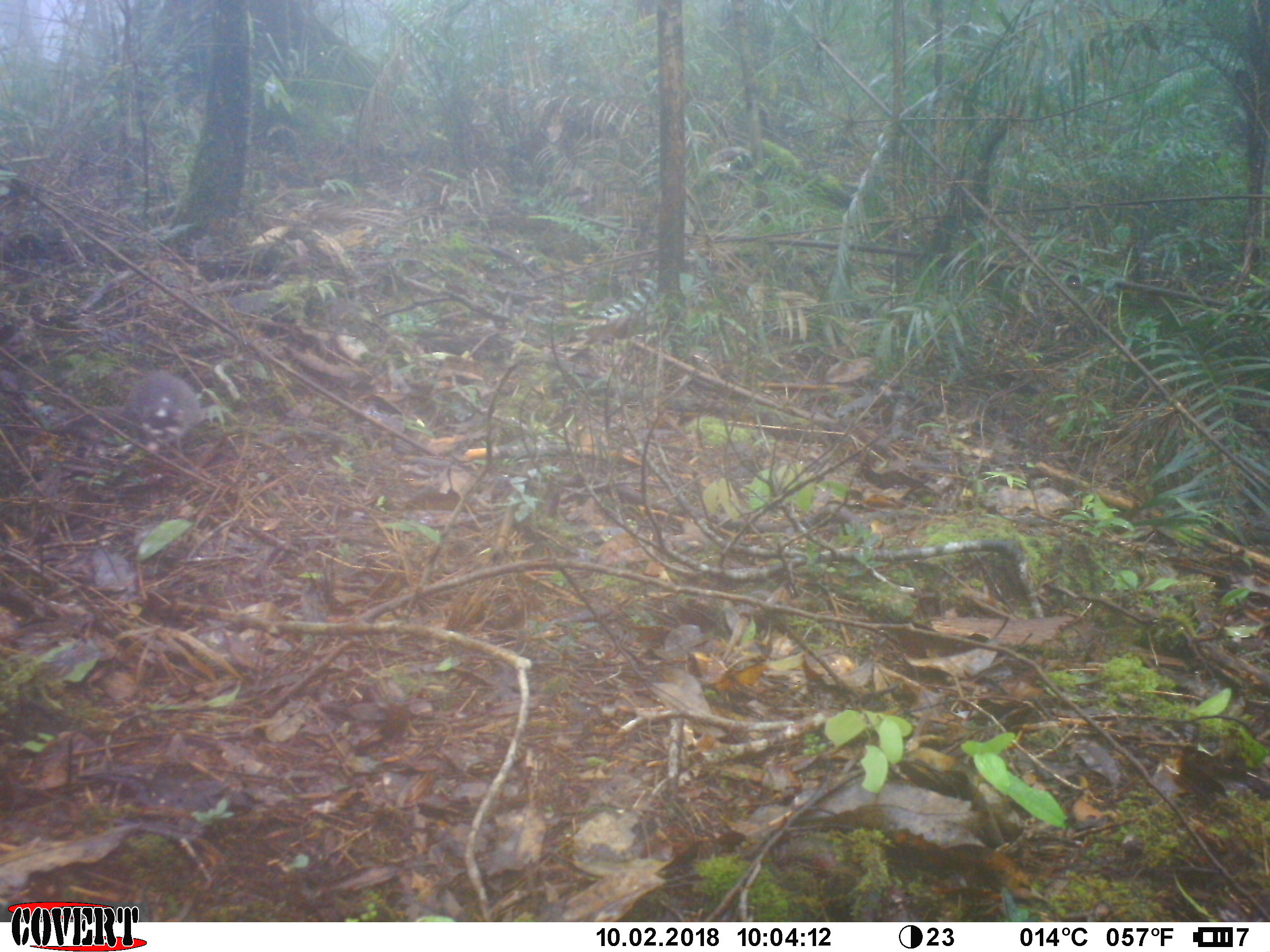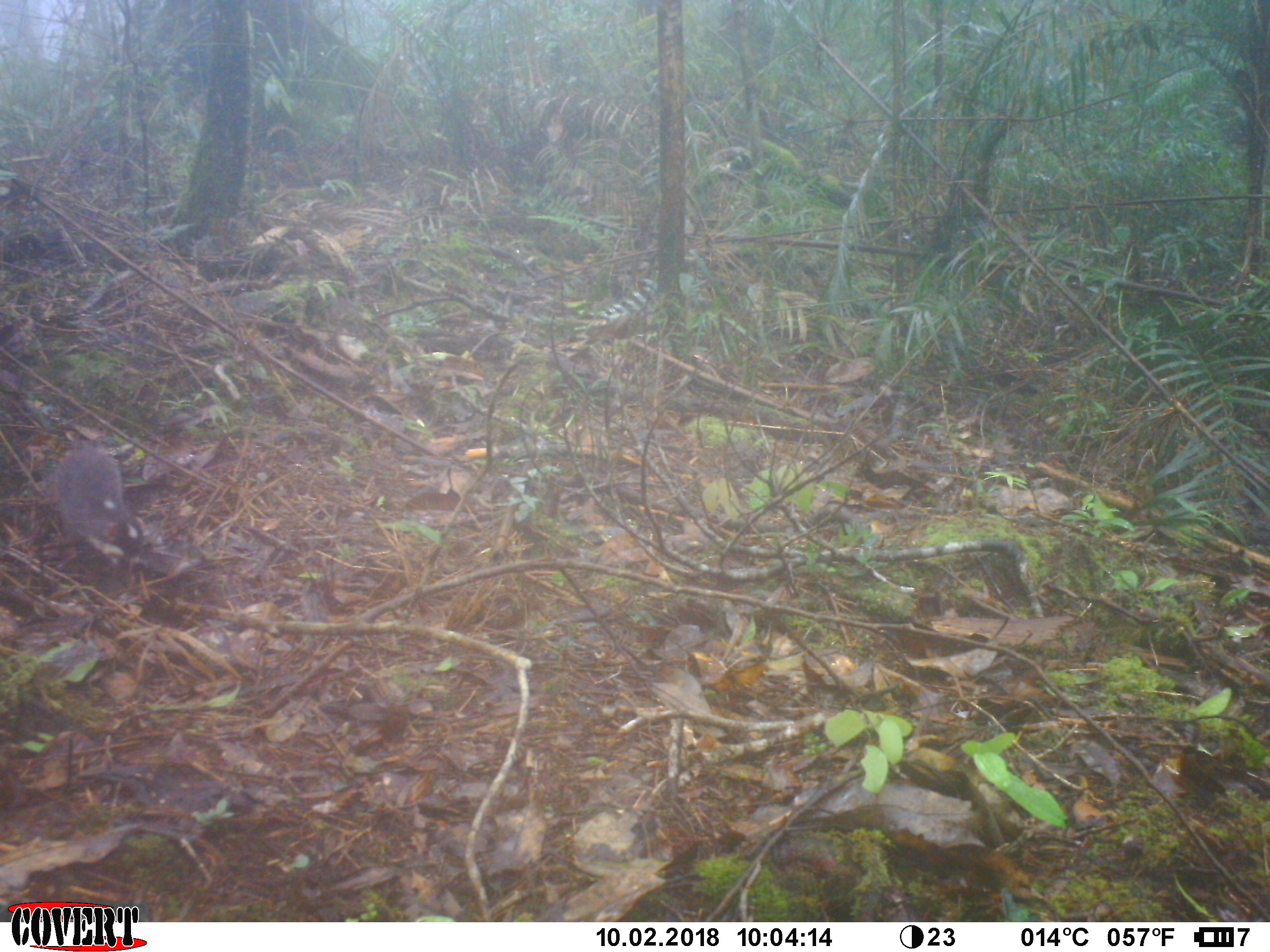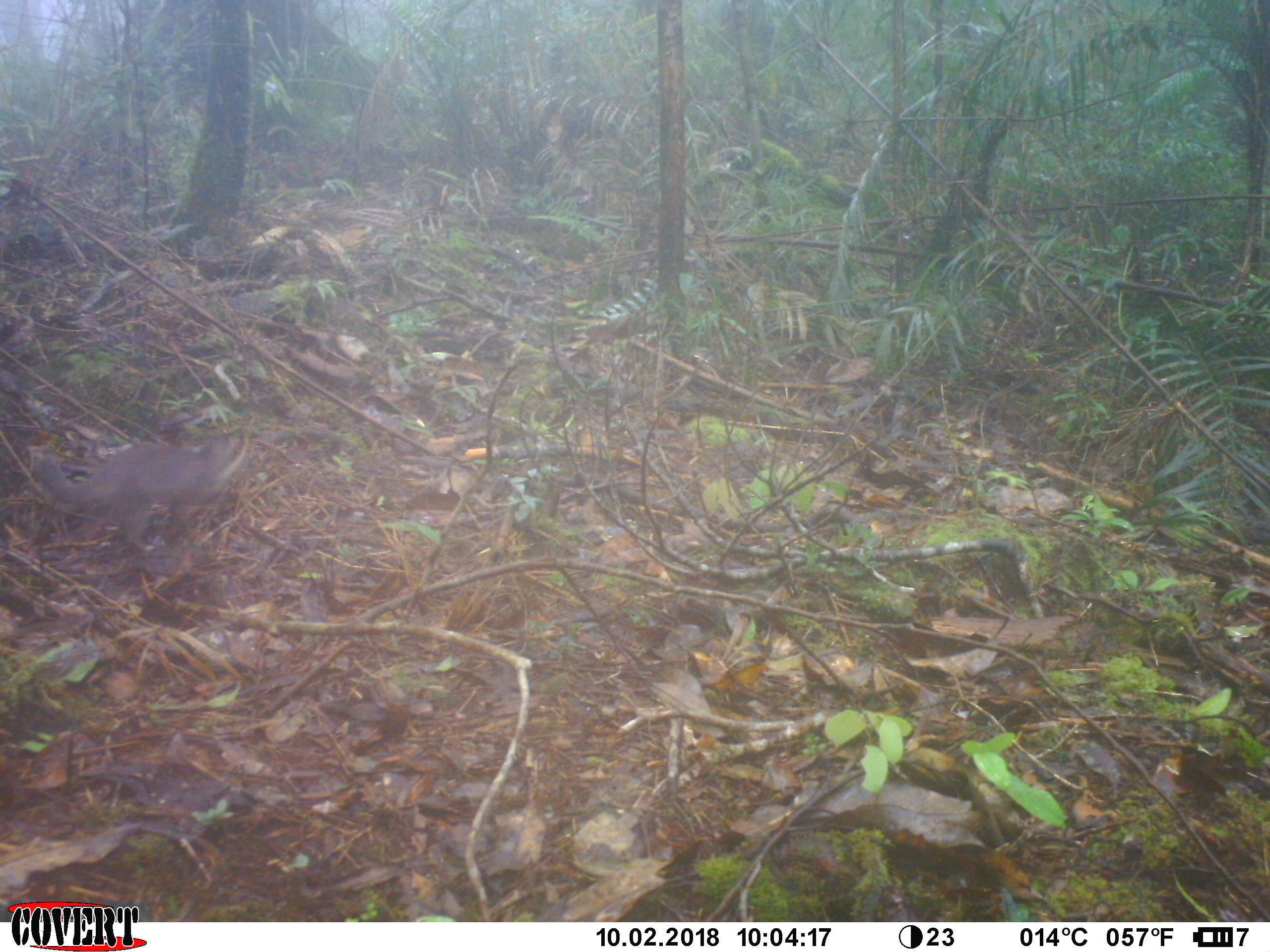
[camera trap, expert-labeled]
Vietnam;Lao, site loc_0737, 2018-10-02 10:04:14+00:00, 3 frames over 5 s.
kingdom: Animalia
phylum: Chordata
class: Mammalia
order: Carnivora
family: Mustelidae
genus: Melogale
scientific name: Melogale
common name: ferret badger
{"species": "ferret badger (Melogale)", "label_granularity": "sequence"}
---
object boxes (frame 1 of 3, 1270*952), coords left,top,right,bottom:
ferret badger: 103,372,205,454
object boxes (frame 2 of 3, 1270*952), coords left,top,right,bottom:
ferret badger: 46,443,143,582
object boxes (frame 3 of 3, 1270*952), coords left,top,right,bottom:
ferret badger: 32,435,239,551